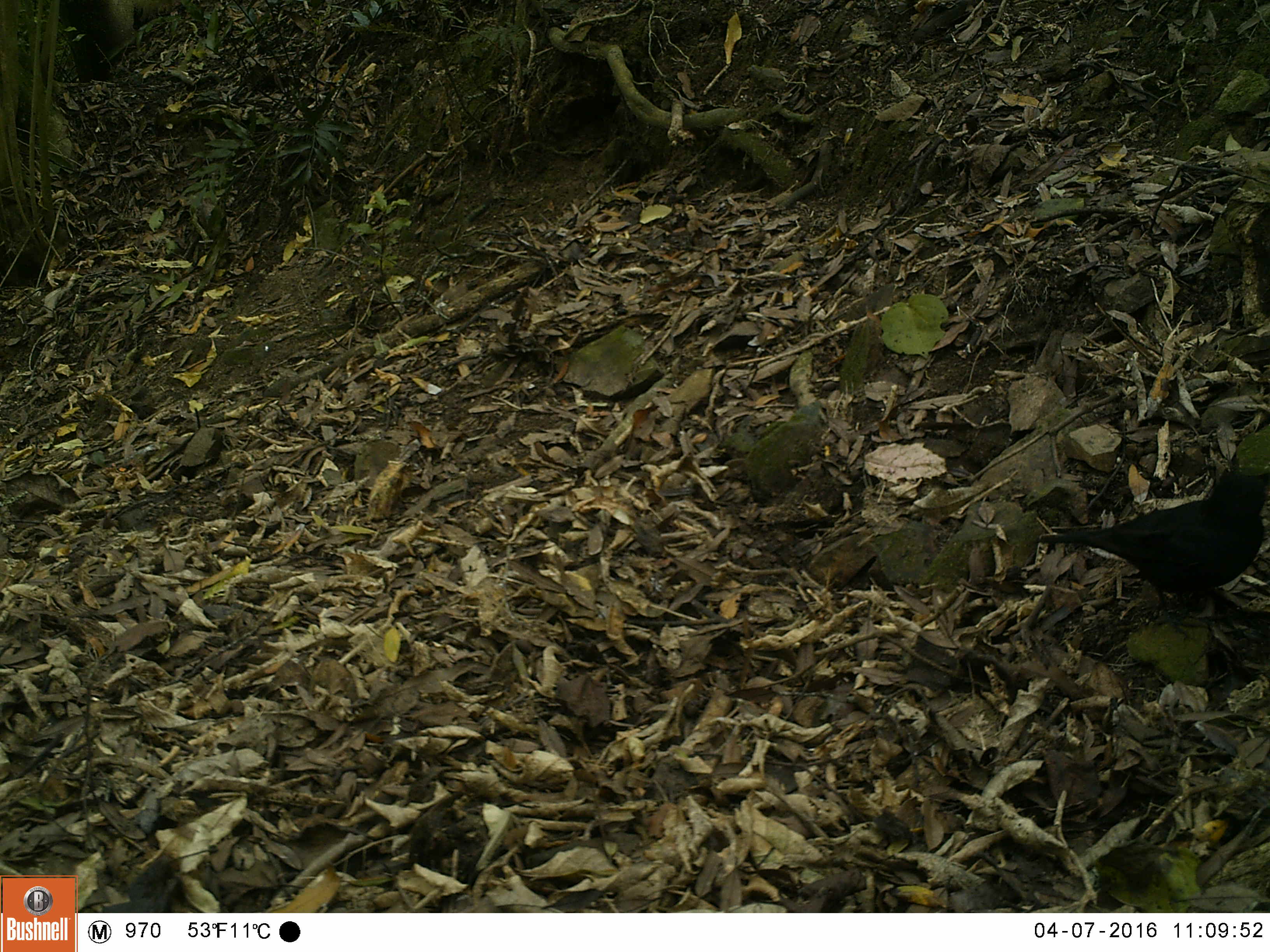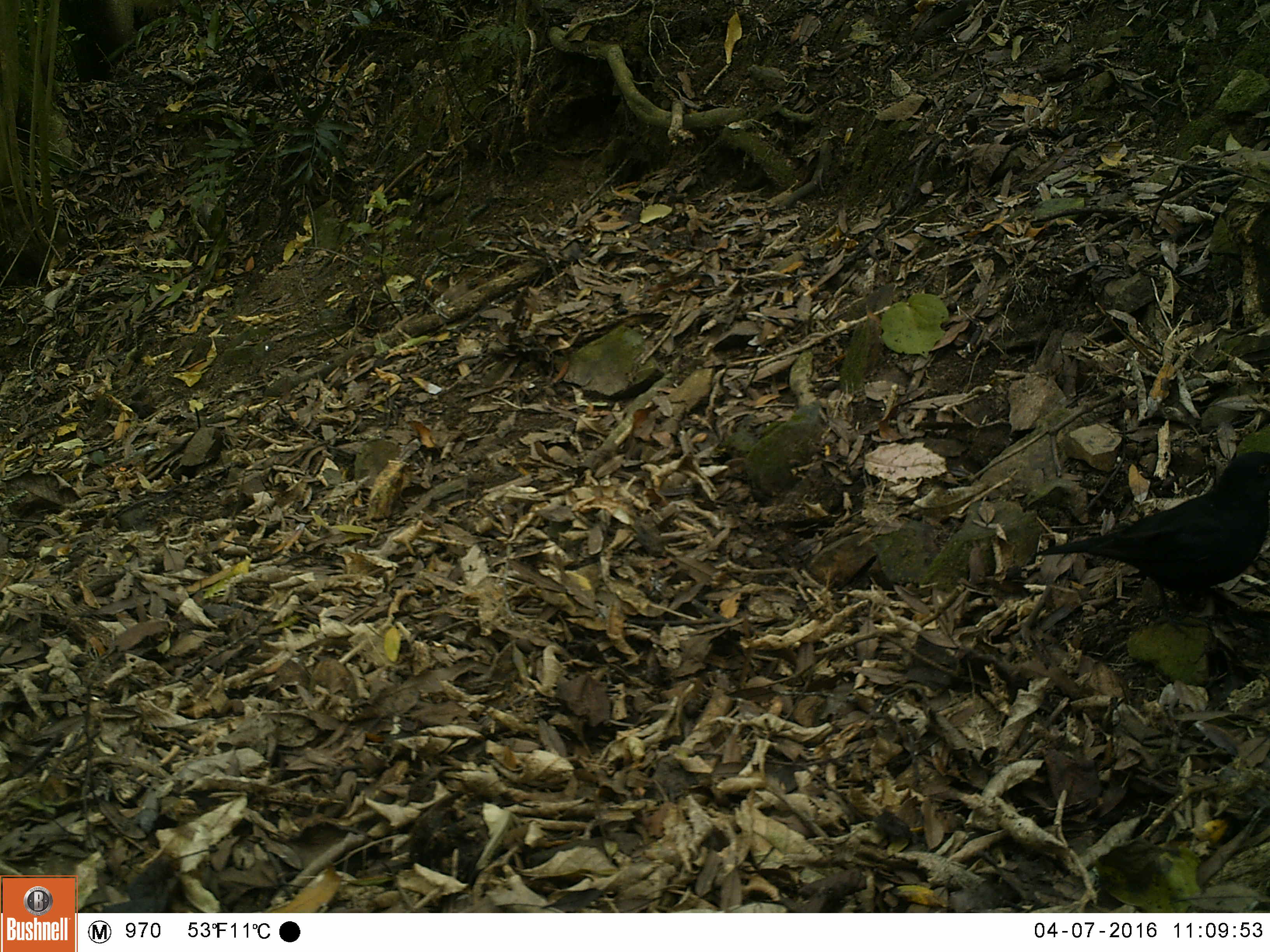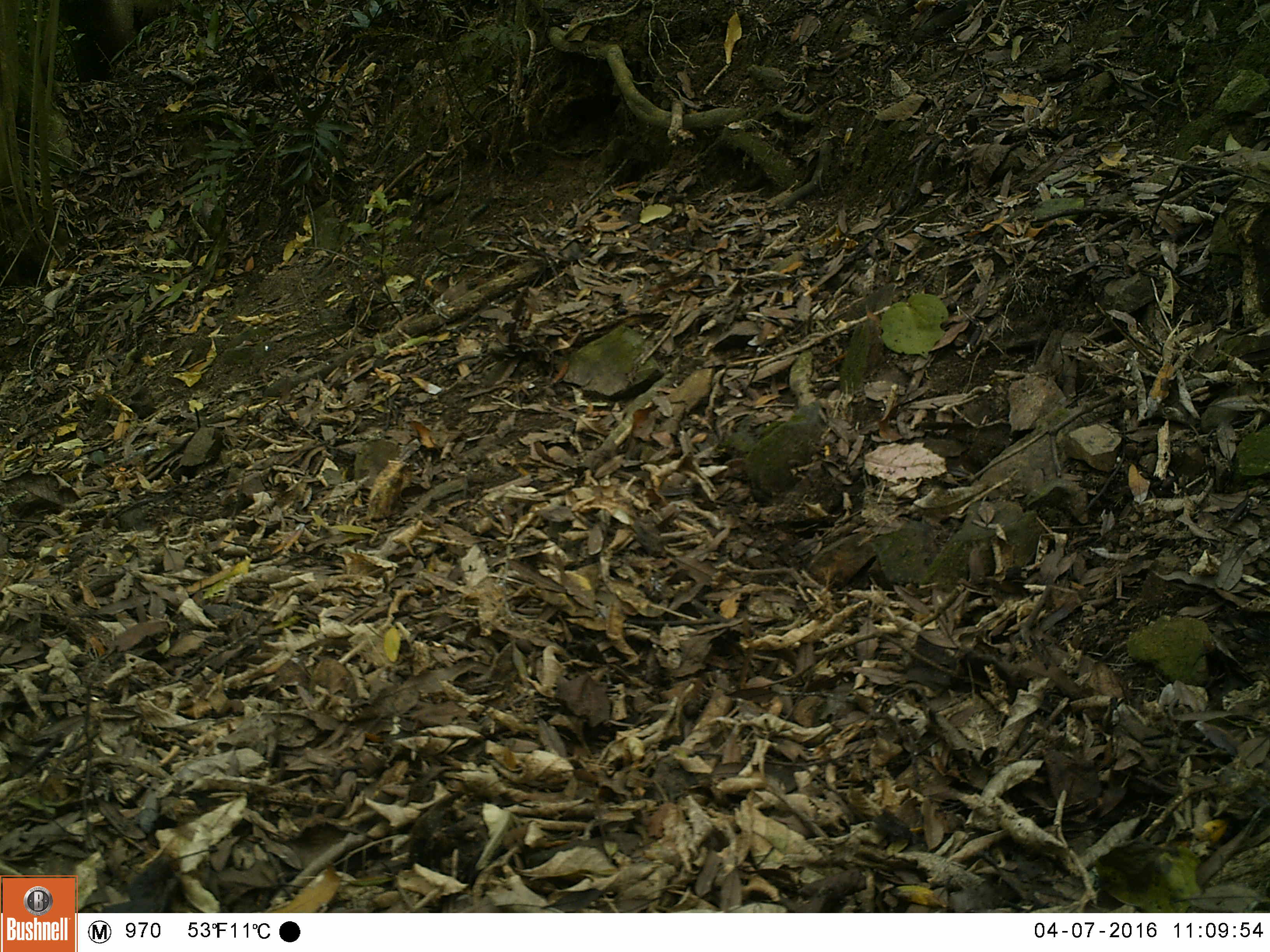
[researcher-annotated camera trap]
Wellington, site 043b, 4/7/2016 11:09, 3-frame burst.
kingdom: Animalia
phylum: Chordata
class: Aves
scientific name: Aves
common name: bird